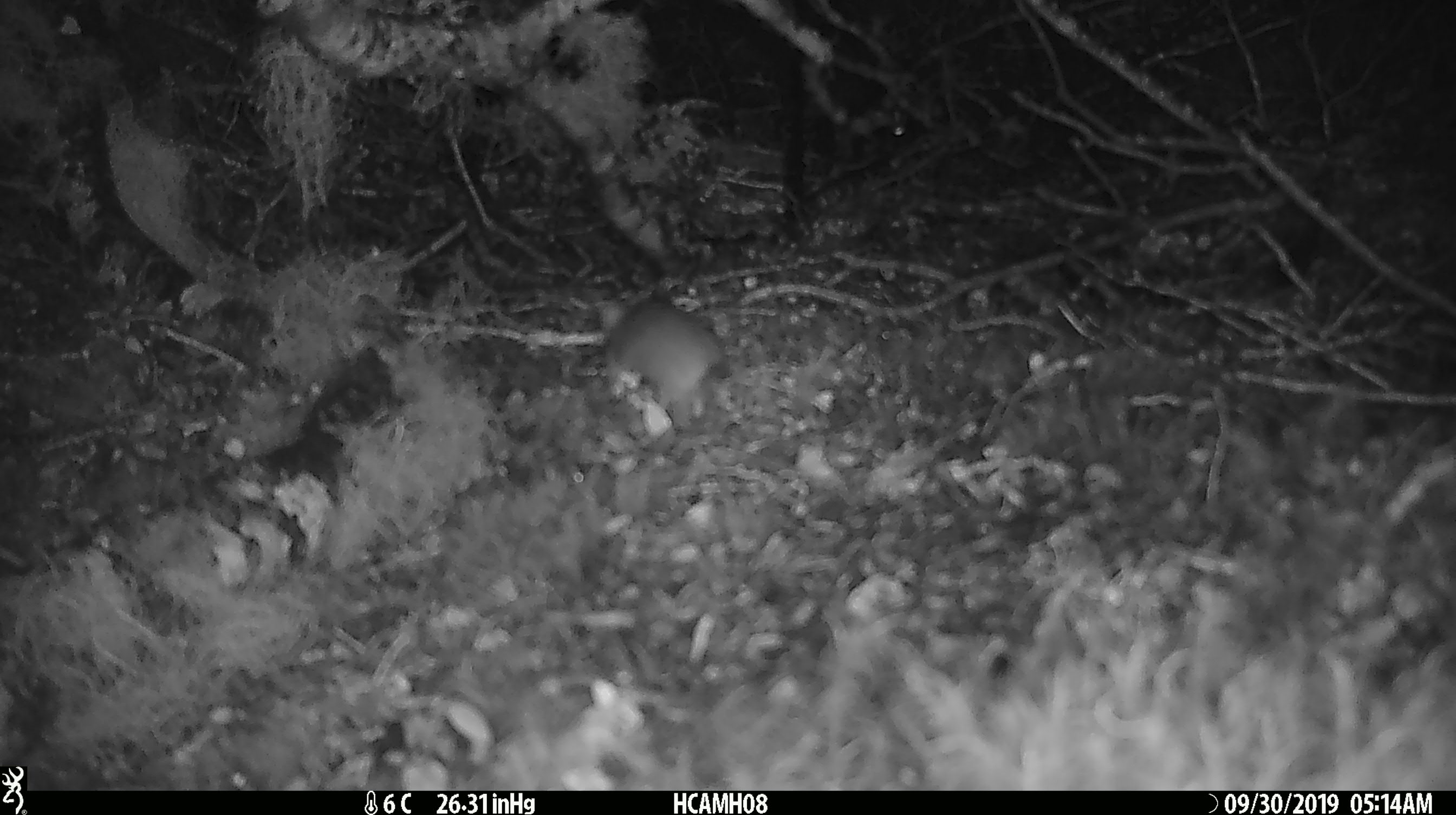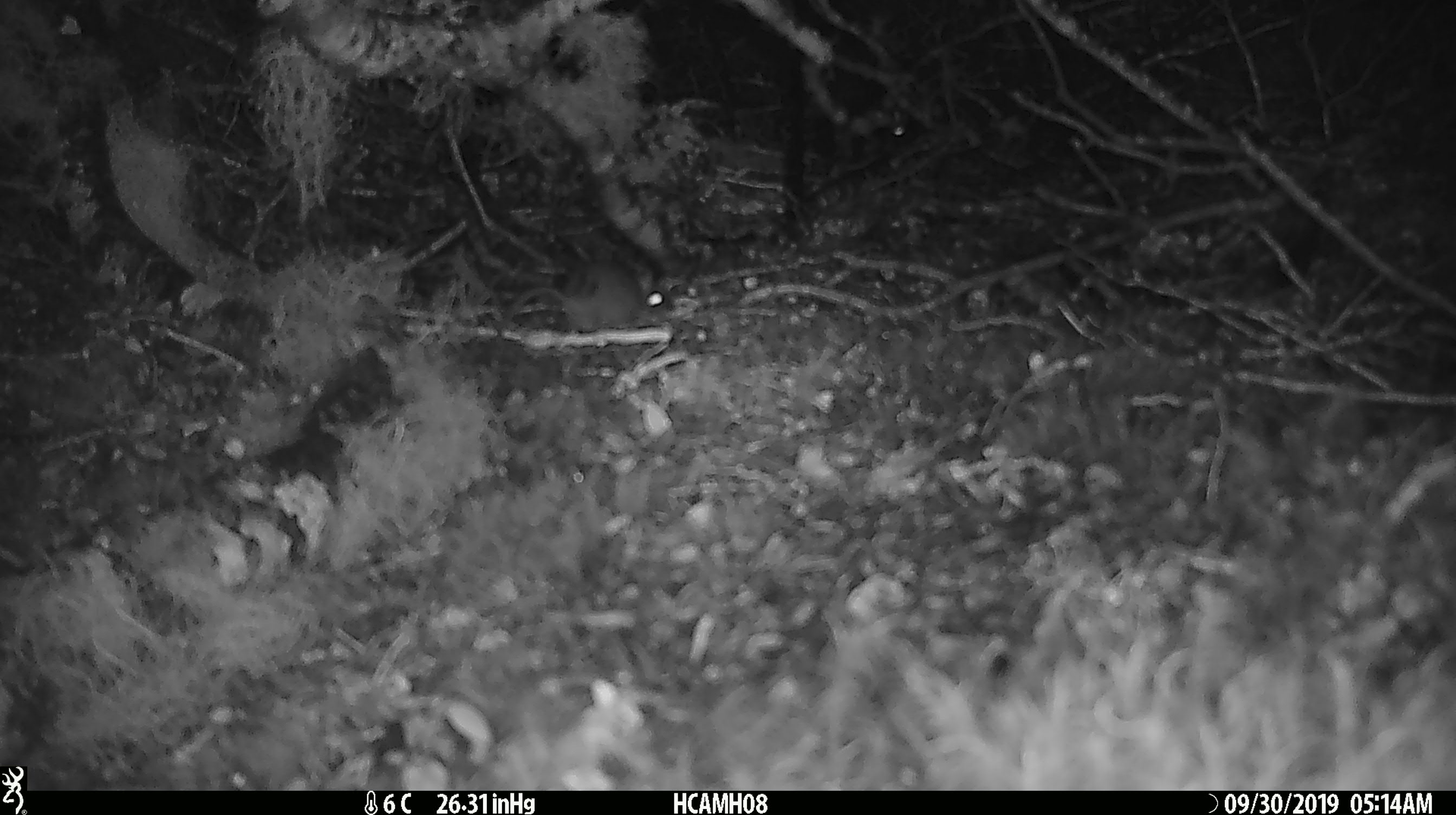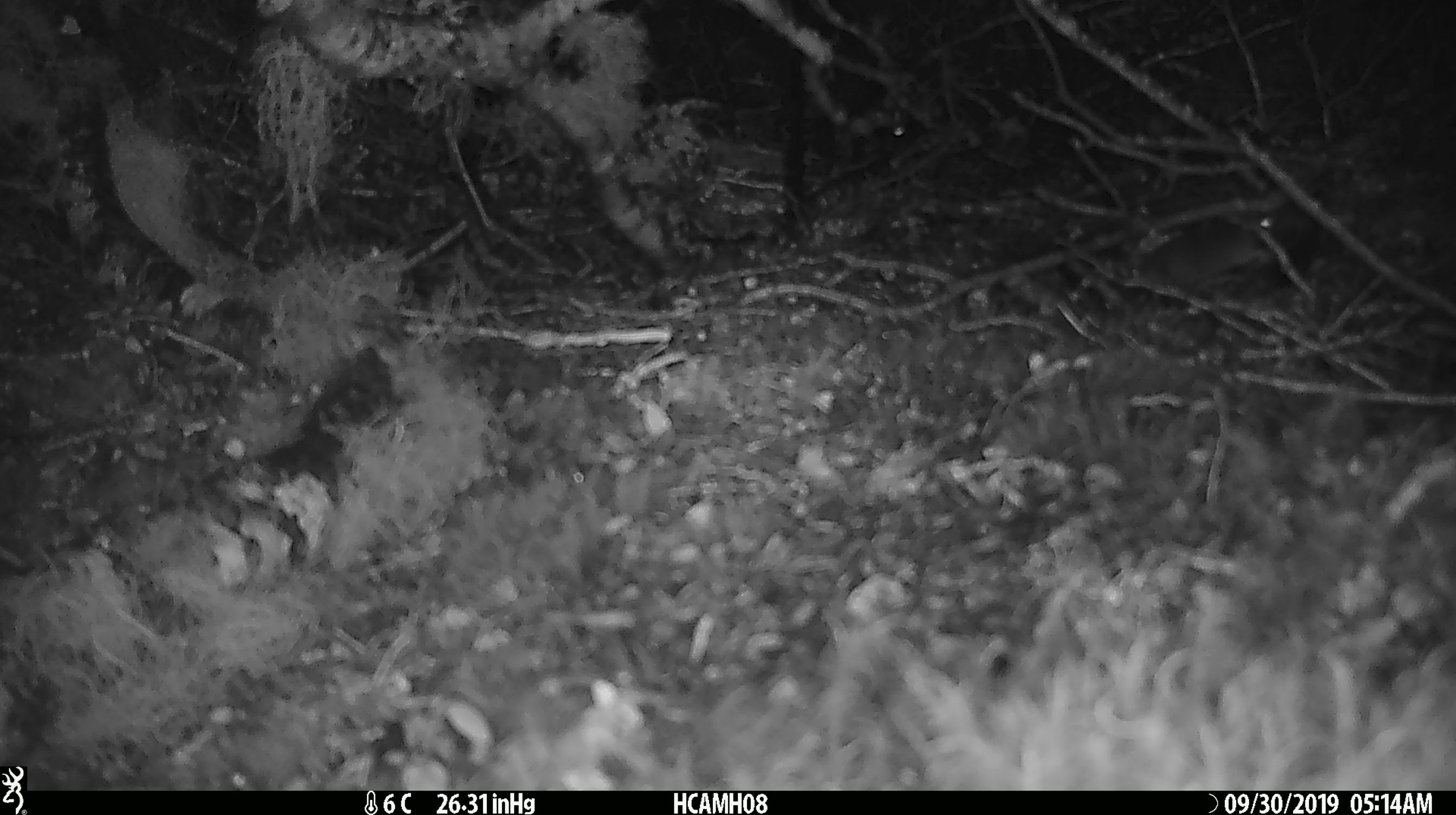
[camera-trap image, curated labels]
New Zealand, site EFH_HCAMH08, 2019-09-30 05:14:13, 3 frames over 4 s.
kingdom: Animalia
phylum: Chordata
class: Mammalia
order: Rodentia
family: Muridae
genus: Mus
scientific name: Mus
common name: mouse